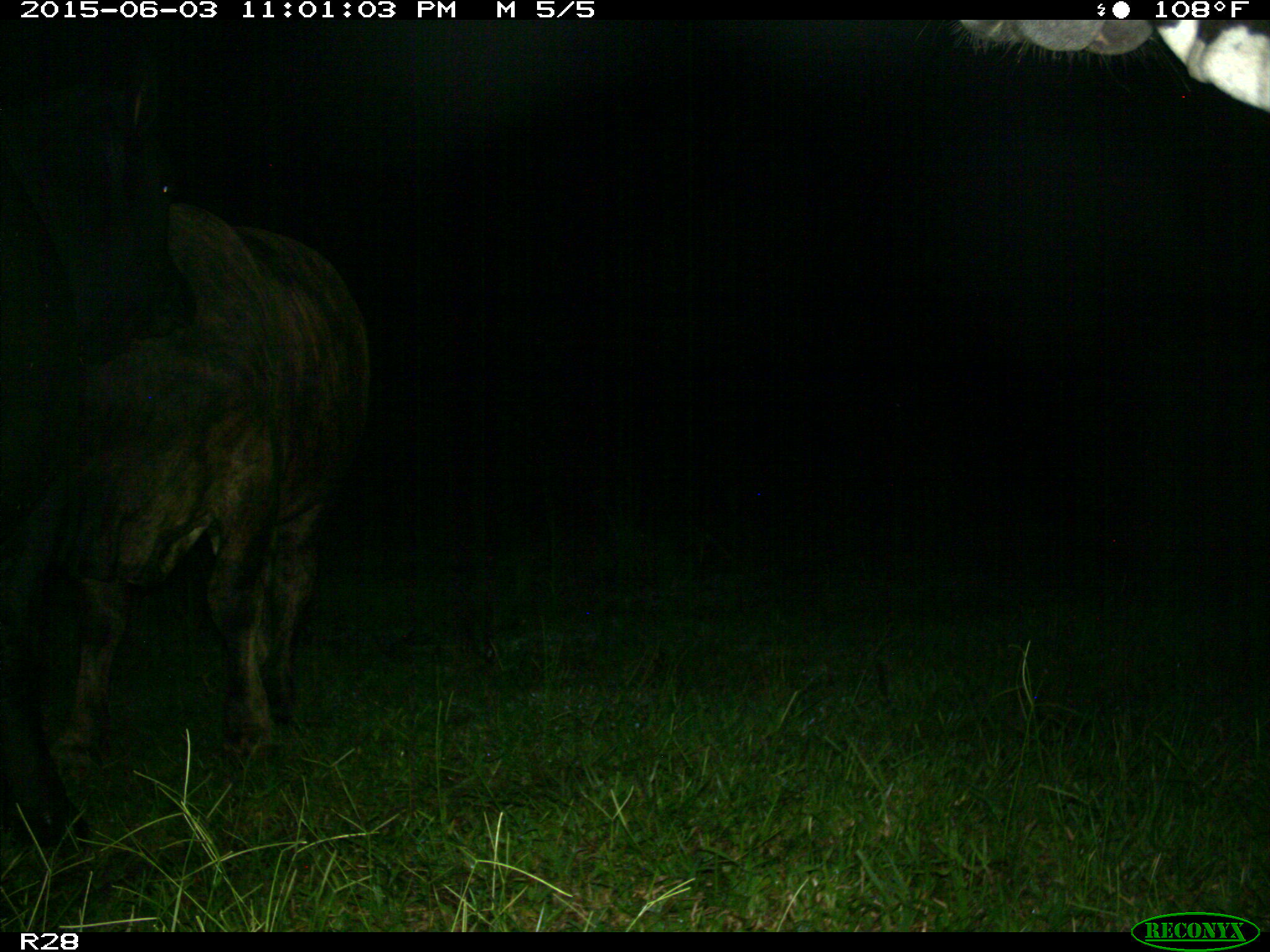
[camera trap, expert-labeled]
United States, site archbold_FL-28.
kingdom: Animalia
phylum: Chordata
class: Mammalia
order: Artiodactyla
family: Bovidae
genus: Bos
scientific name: Bos taurus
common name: domestic cow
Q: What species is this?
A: Bos taurus (domestic cow).